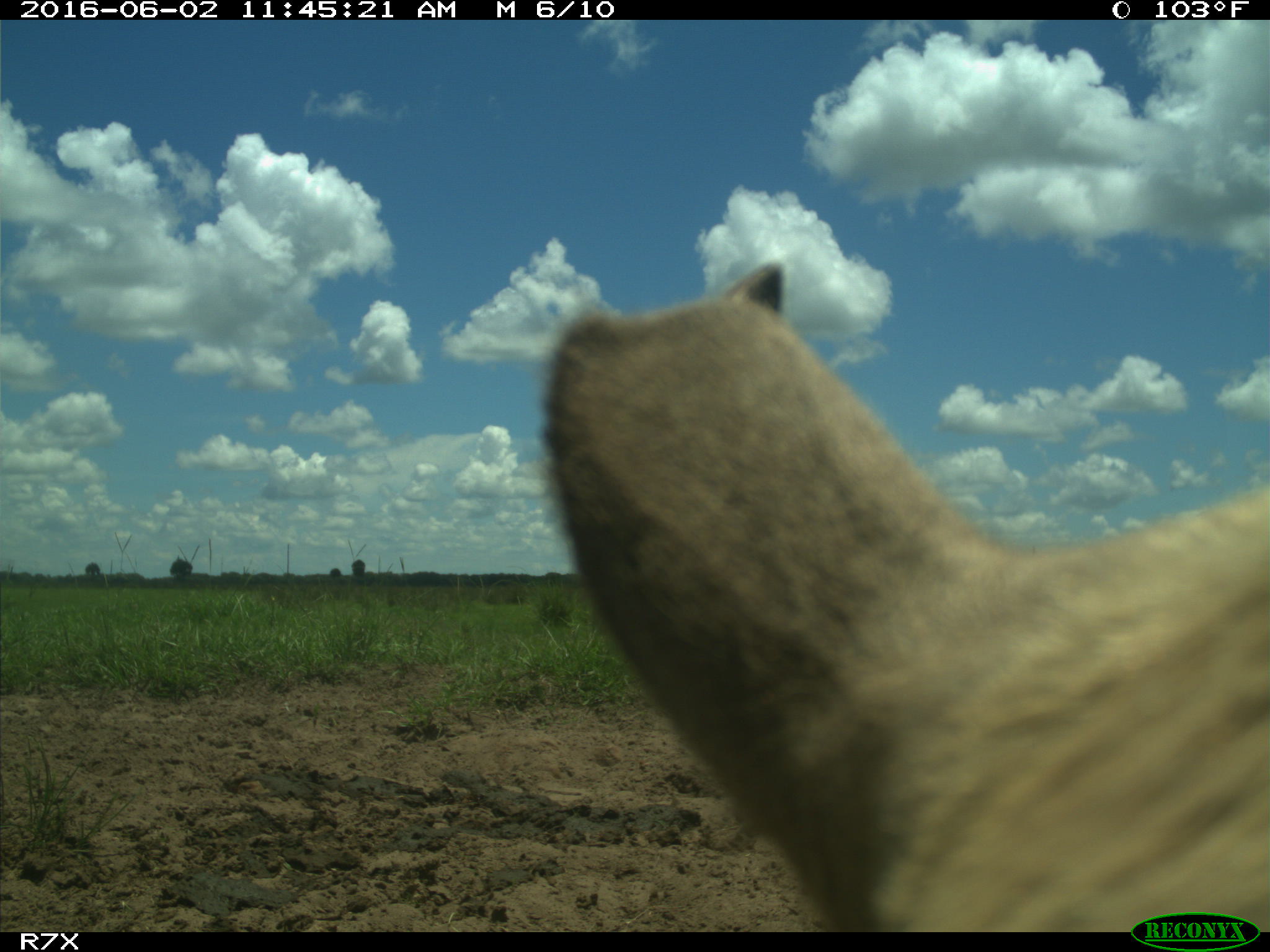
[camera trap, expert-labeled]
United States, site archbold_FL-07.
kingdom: Animalia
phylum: Chordata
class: Mammalia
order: Artiodactyla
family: Bovidae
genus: Bos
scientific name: Bos taurus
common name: domestic cow